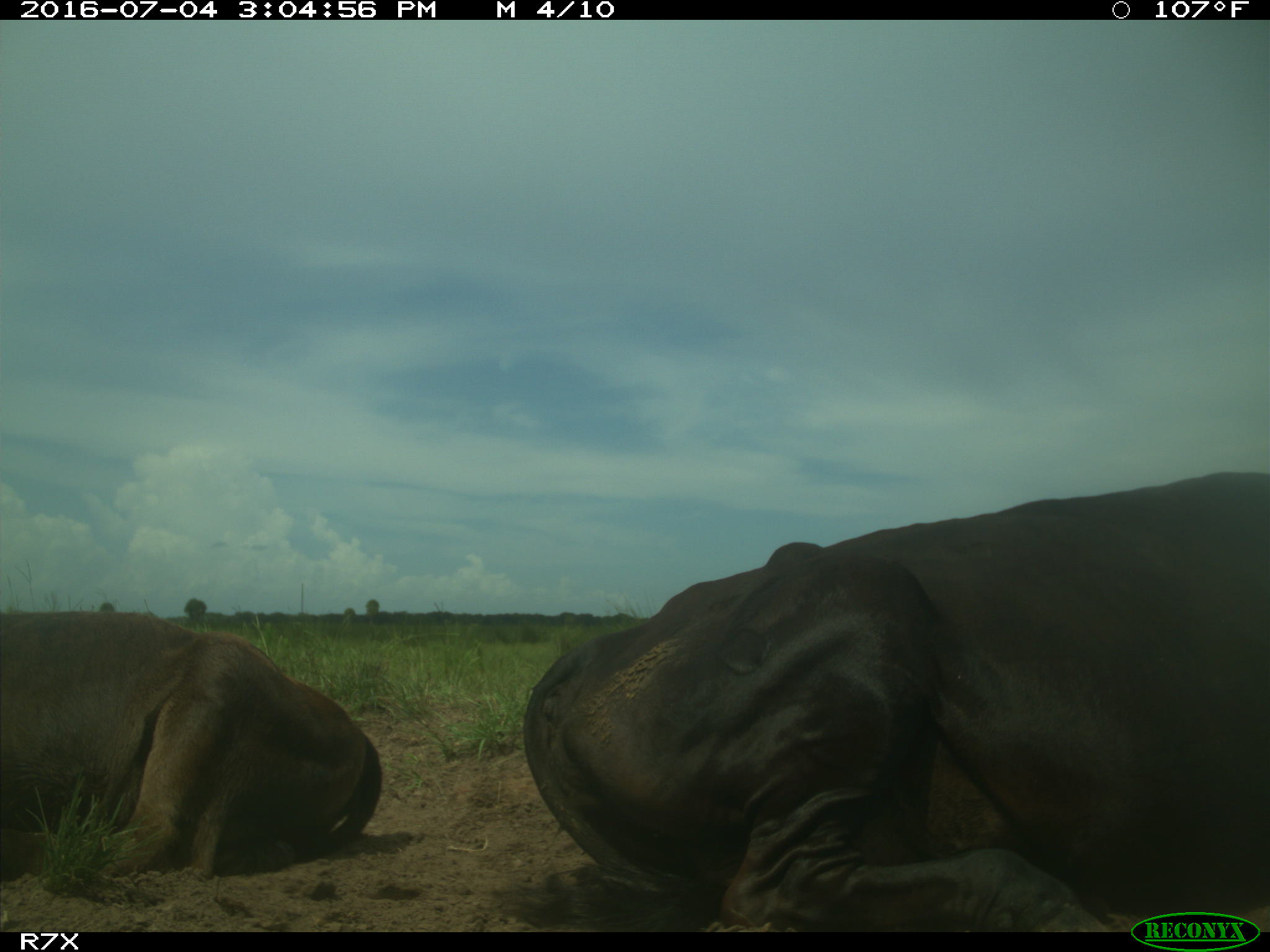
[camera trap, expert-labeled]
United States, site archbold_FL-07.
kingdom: Animalia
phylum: Chordata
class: Mammalia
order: Artiodactyla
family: Bovidae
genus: Bos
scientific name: Bos taurus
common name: domestic cow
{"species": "Bos taurus (domestic cow)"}